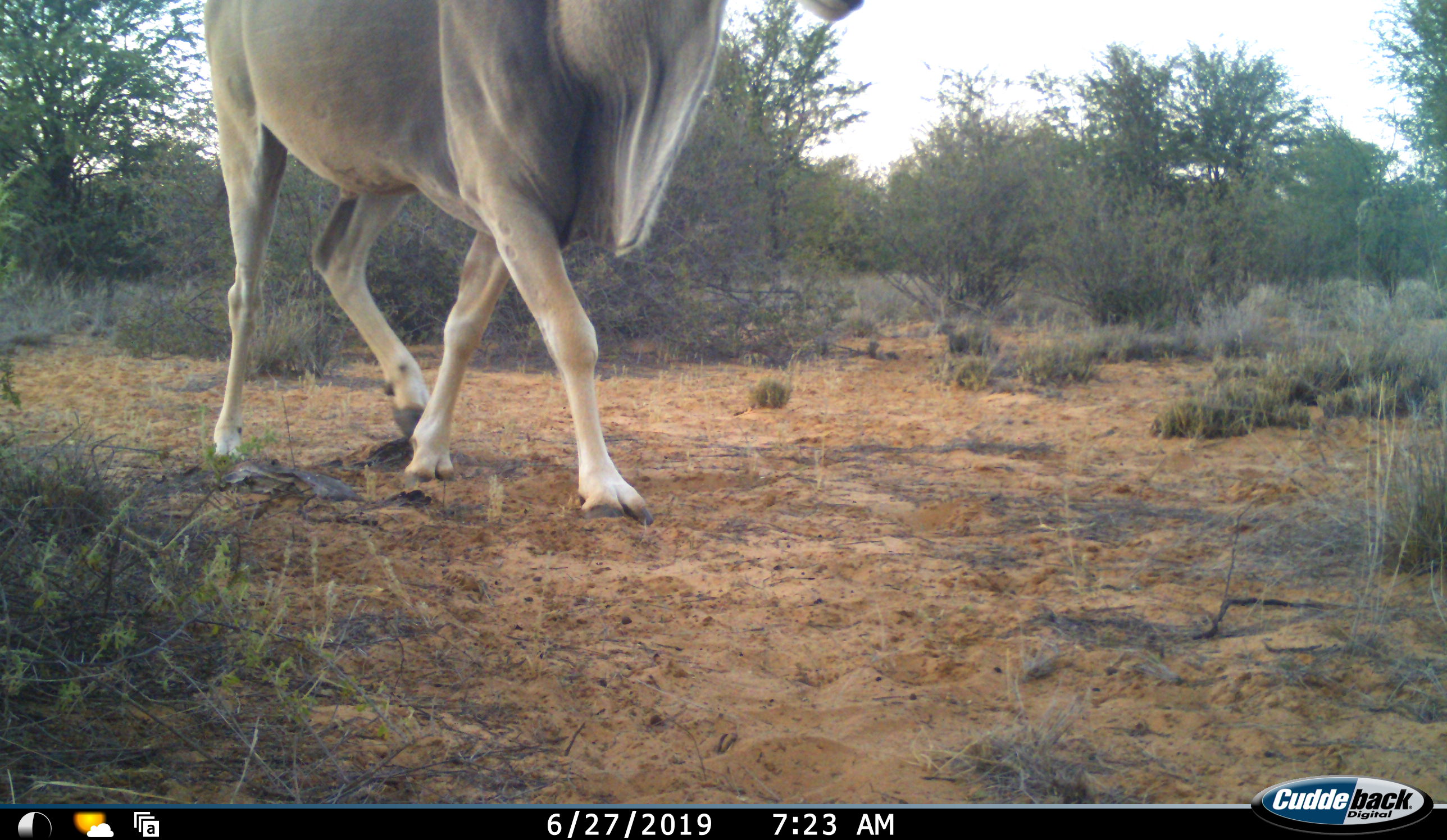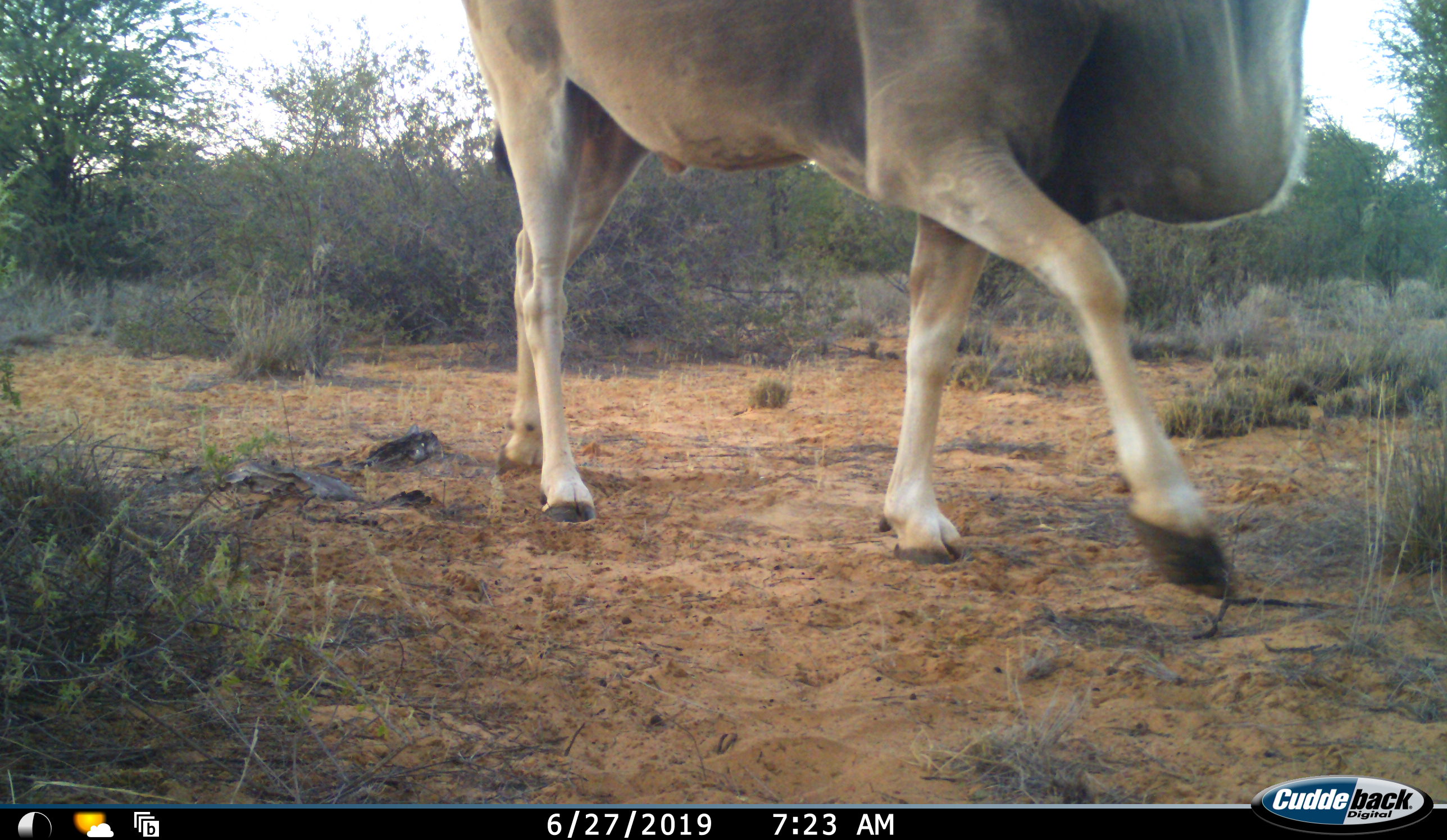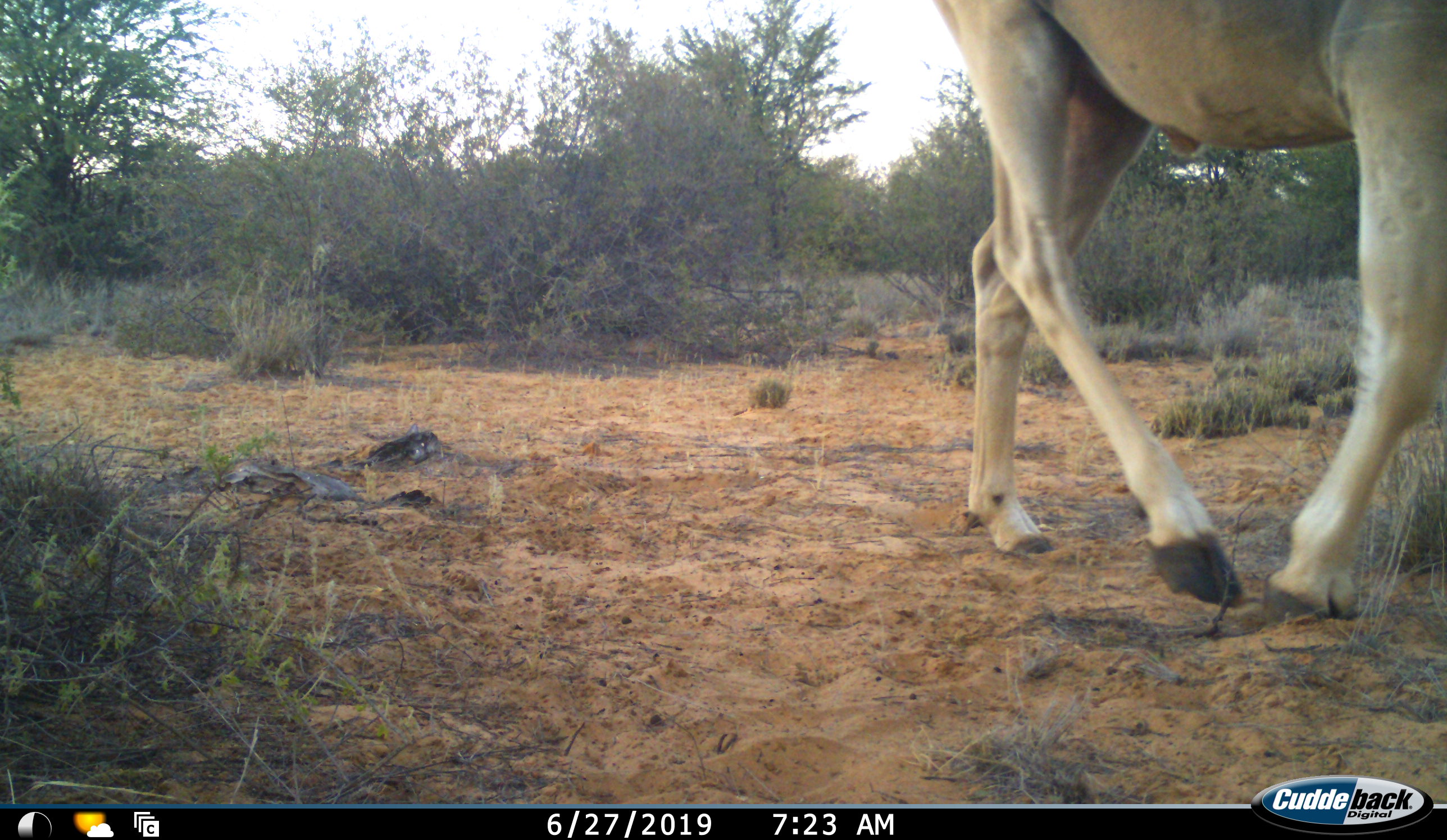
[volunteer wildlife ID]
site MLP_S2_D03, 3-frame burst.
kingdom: Animalia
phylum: Chordata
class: Mammalia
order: Artiodactyla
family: Bovidae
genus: Tragelaphus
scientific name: Tragelaphus oryx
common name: eland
Eland (Tragelaphus oryx), count 1. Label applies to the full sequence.